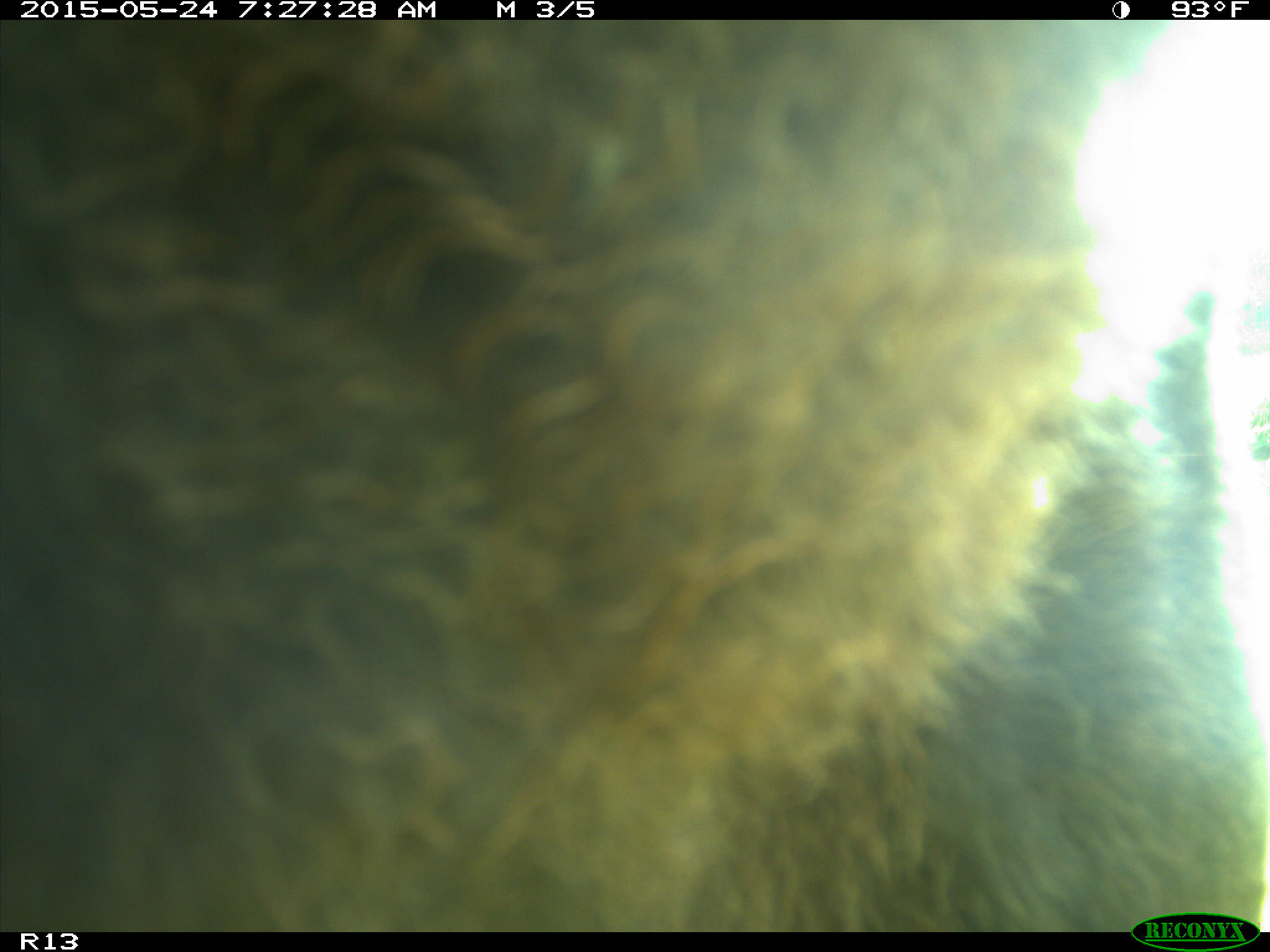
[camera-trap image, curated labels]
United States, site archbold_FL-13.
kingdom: Animalia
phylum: Chordata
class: Mammalia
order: Artiodactyla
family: Bovidae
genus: Bos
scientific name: Bos taurus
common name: domestic cow